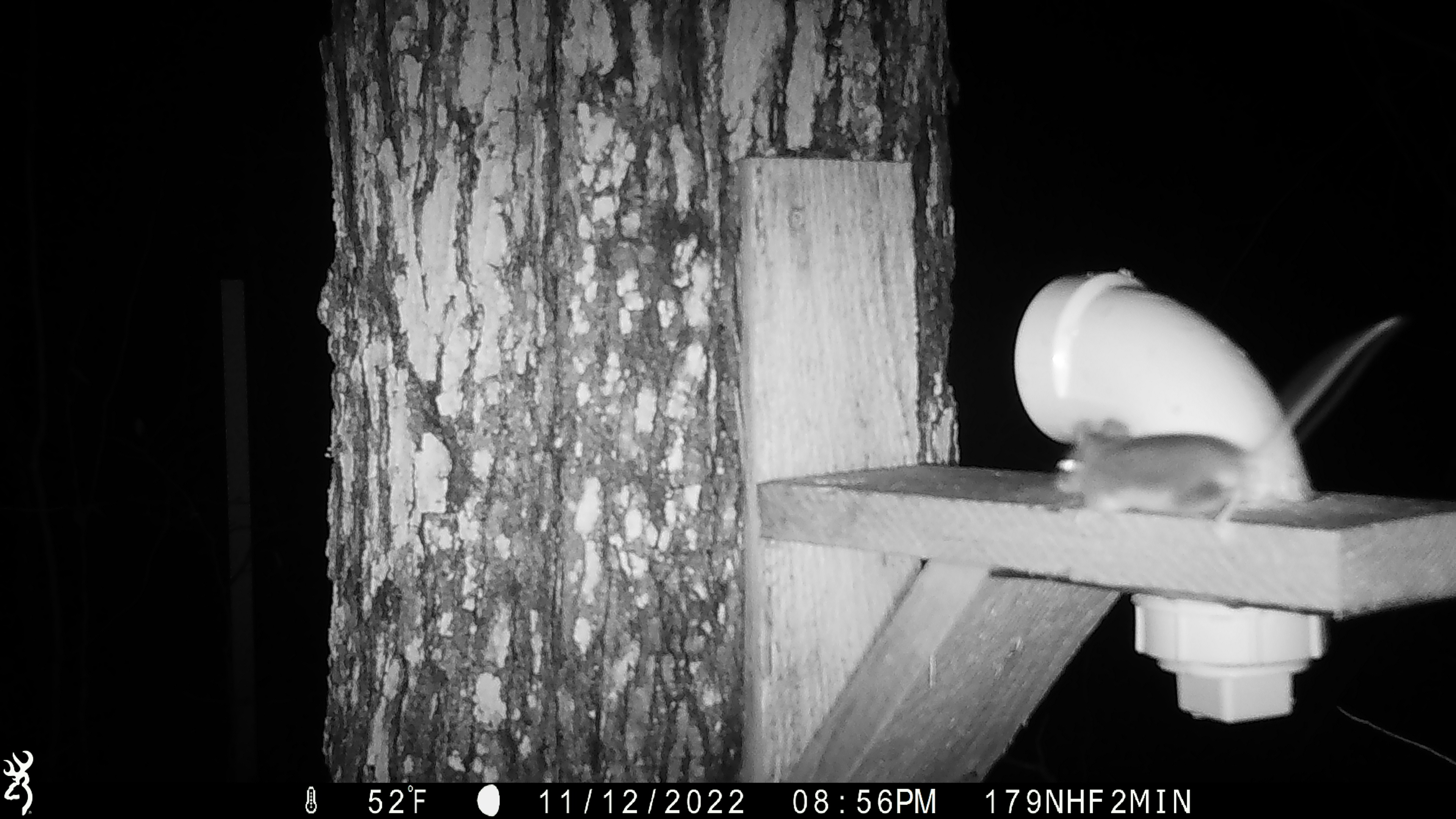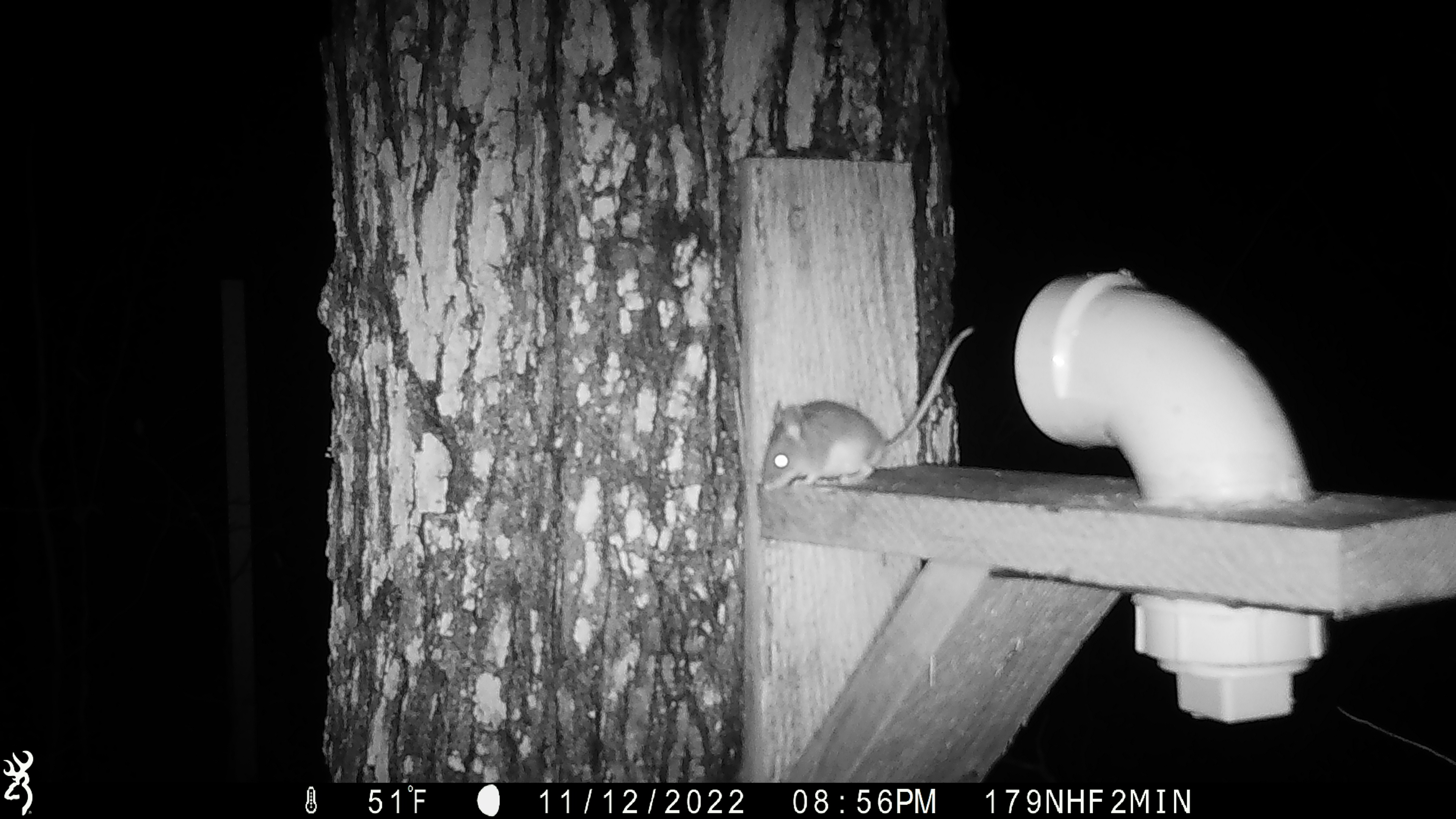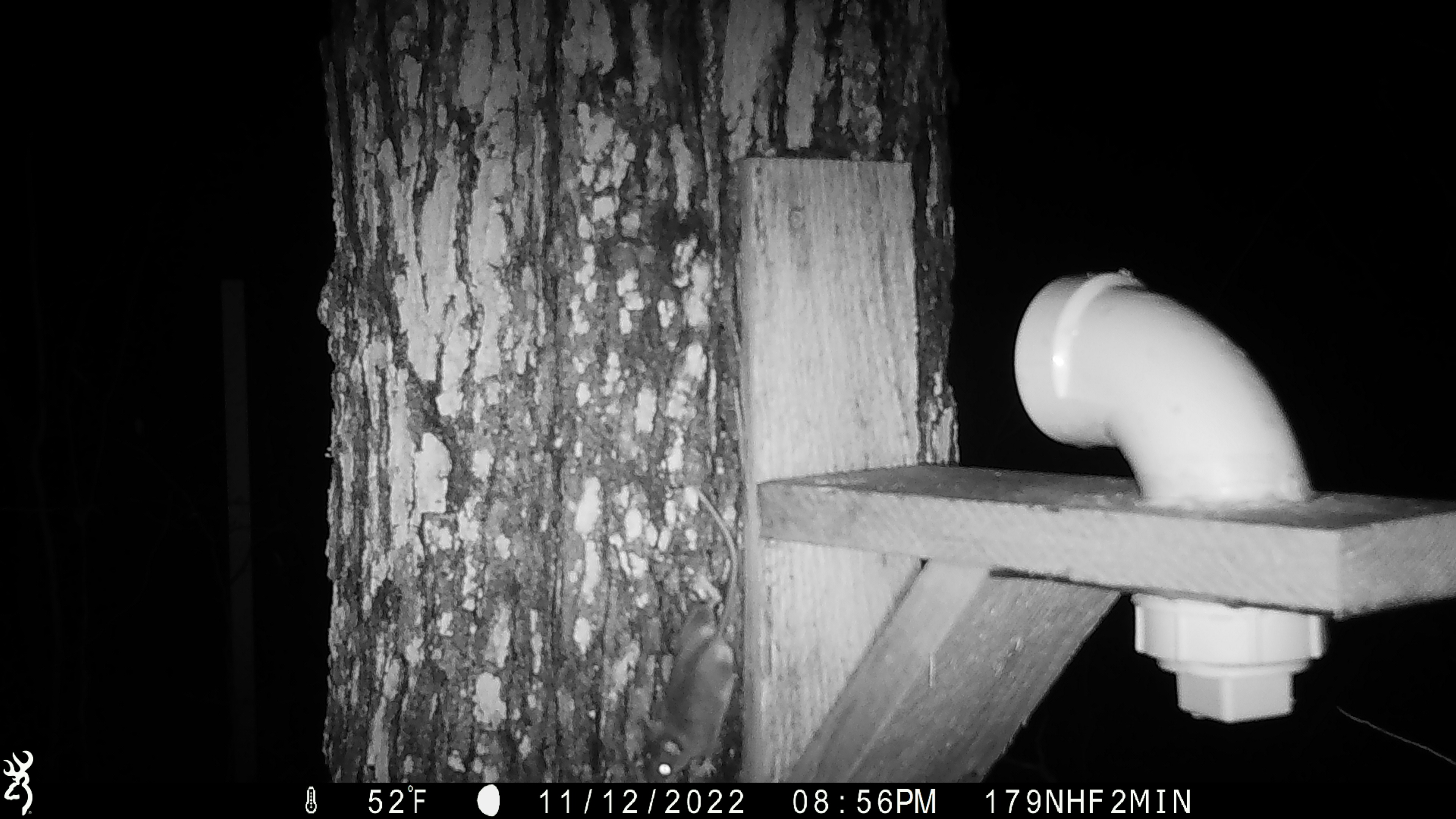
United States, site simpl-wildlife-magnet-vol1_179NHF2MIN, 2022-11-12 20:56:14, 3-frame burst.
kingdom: Animalia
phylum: Chordata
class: Mammalia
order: Rodentia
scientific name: Rodentia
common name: mouse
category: mouse sp.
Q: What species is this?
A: Mouse sp. (mouse) (Rodentia).